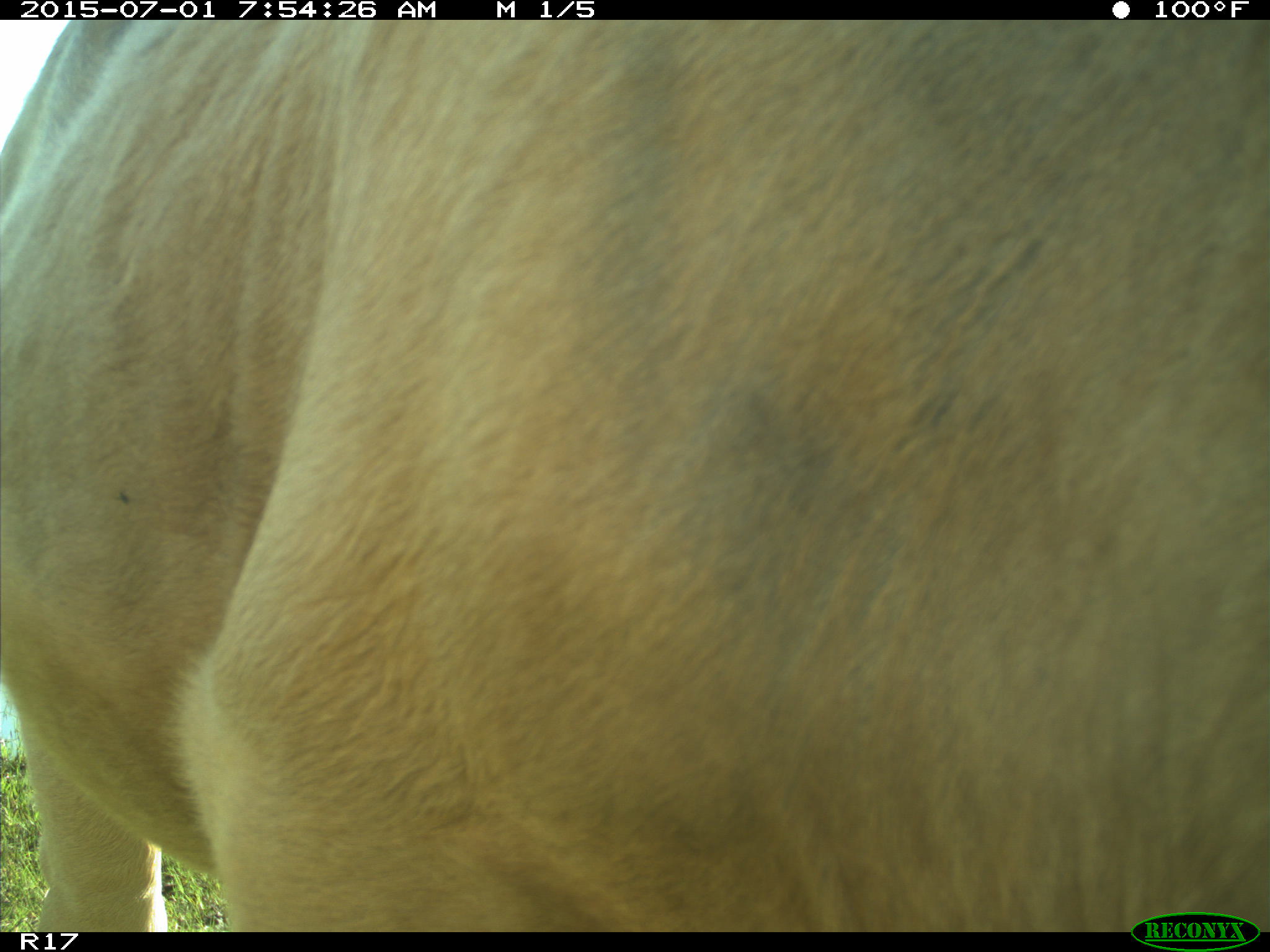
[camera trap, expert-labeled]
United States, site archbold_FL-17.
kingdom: Animalia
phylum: Chordata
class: Mammalia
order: Artiodactyla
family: Bovidae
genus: Bos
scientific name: Bos taurus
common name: domestic cow